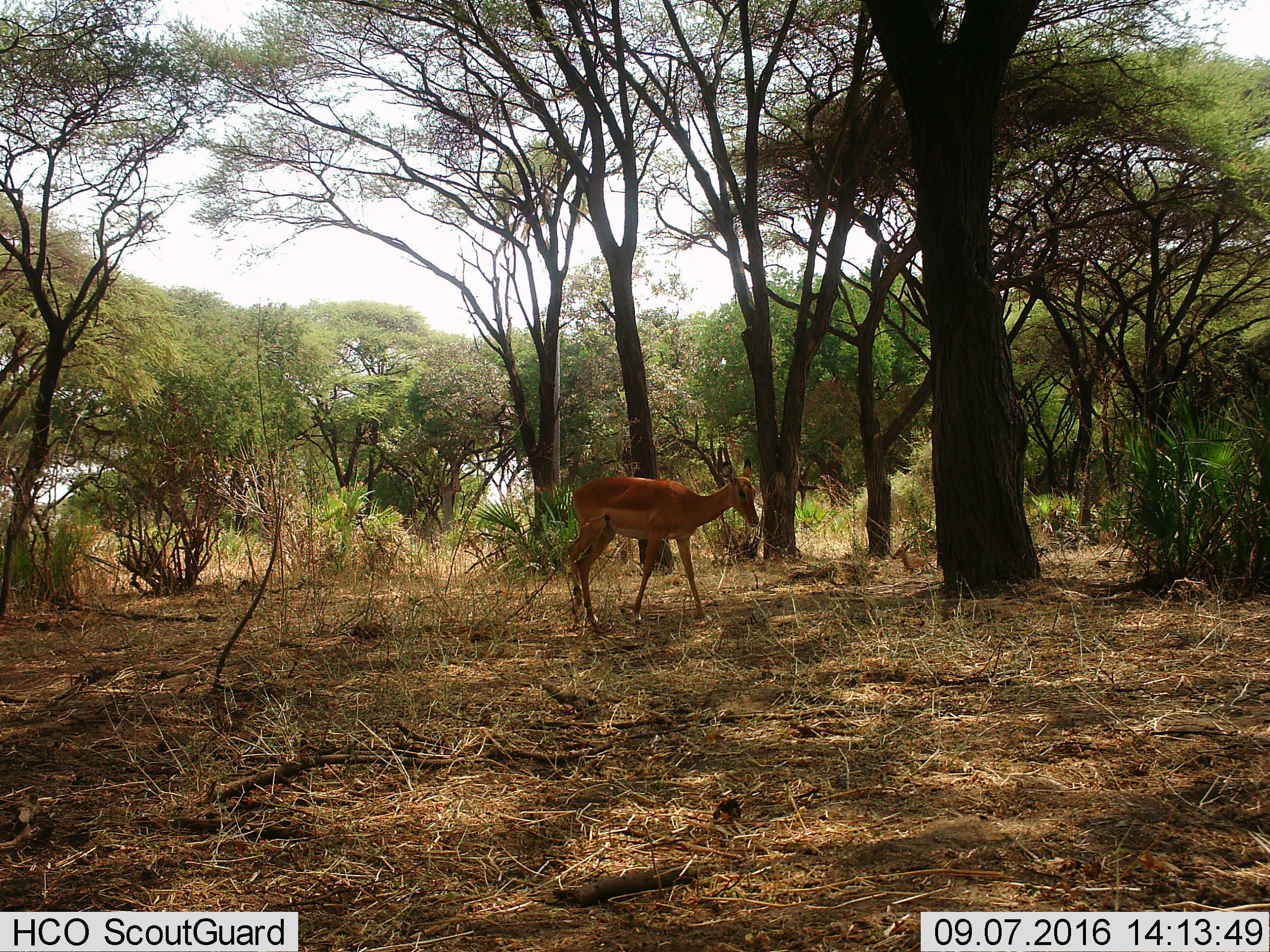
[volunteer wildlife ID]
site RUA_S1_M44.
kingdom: Animalia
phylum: Chordata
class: Mammalia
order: Artiodactyla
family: Bovidae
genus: Aepyceros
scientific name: Aepyceros melampus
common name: impala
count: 2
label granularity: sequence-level